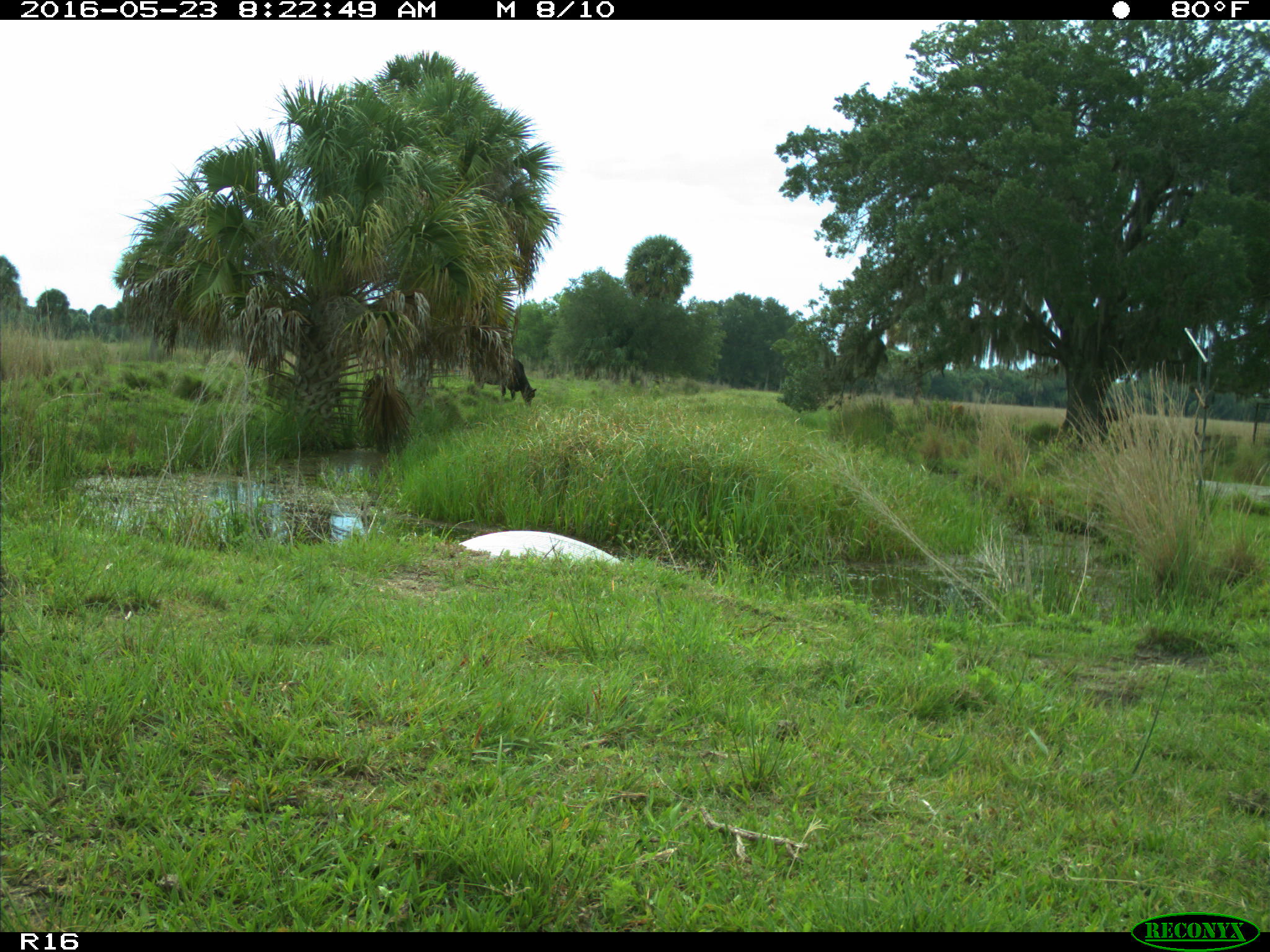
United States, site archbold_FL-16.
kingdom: Animalia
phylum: Chordata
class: Mammalia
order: Artiodactyla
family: Bovidae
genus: Bos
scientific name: Bos taurus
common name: domestic cow